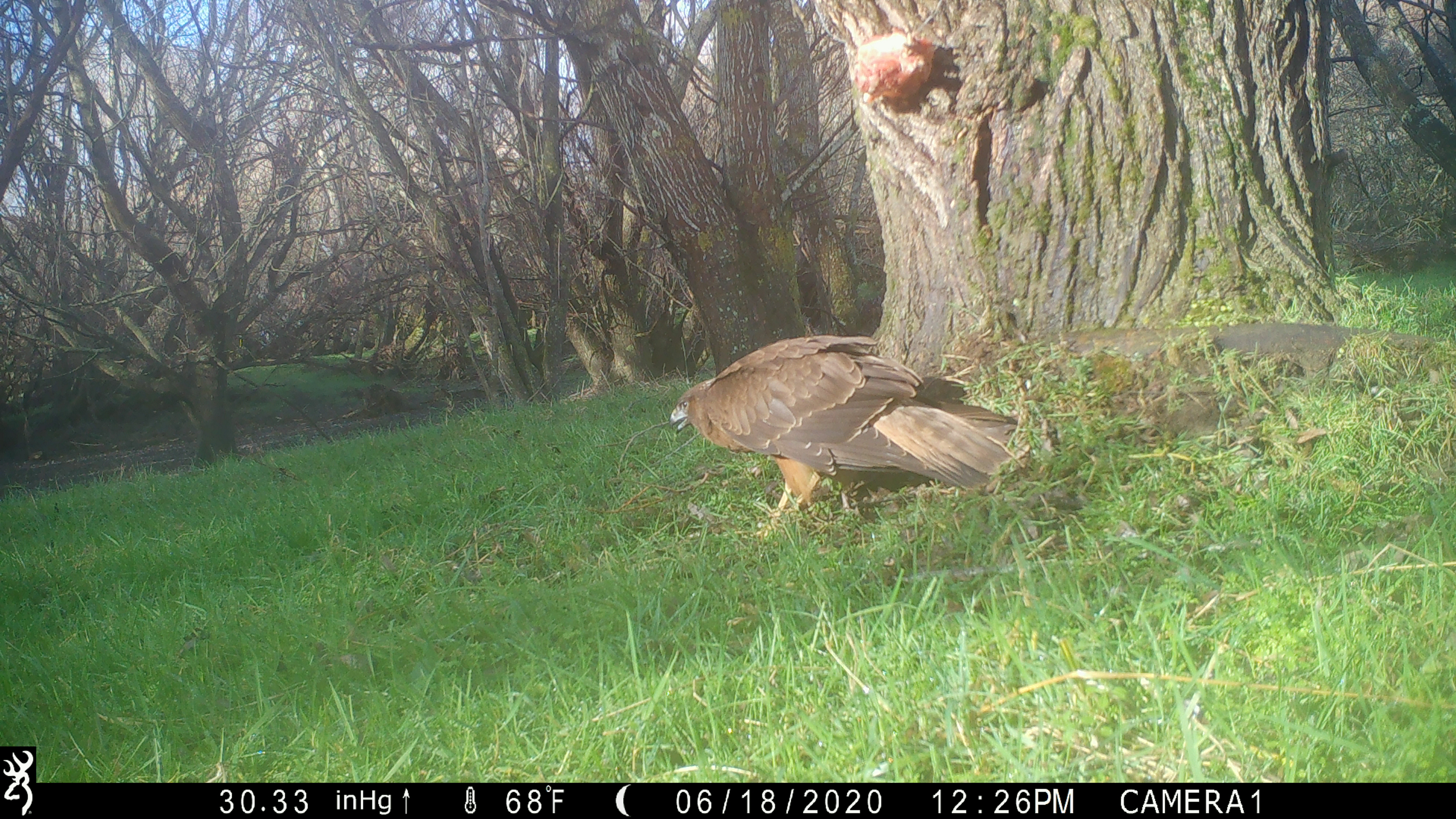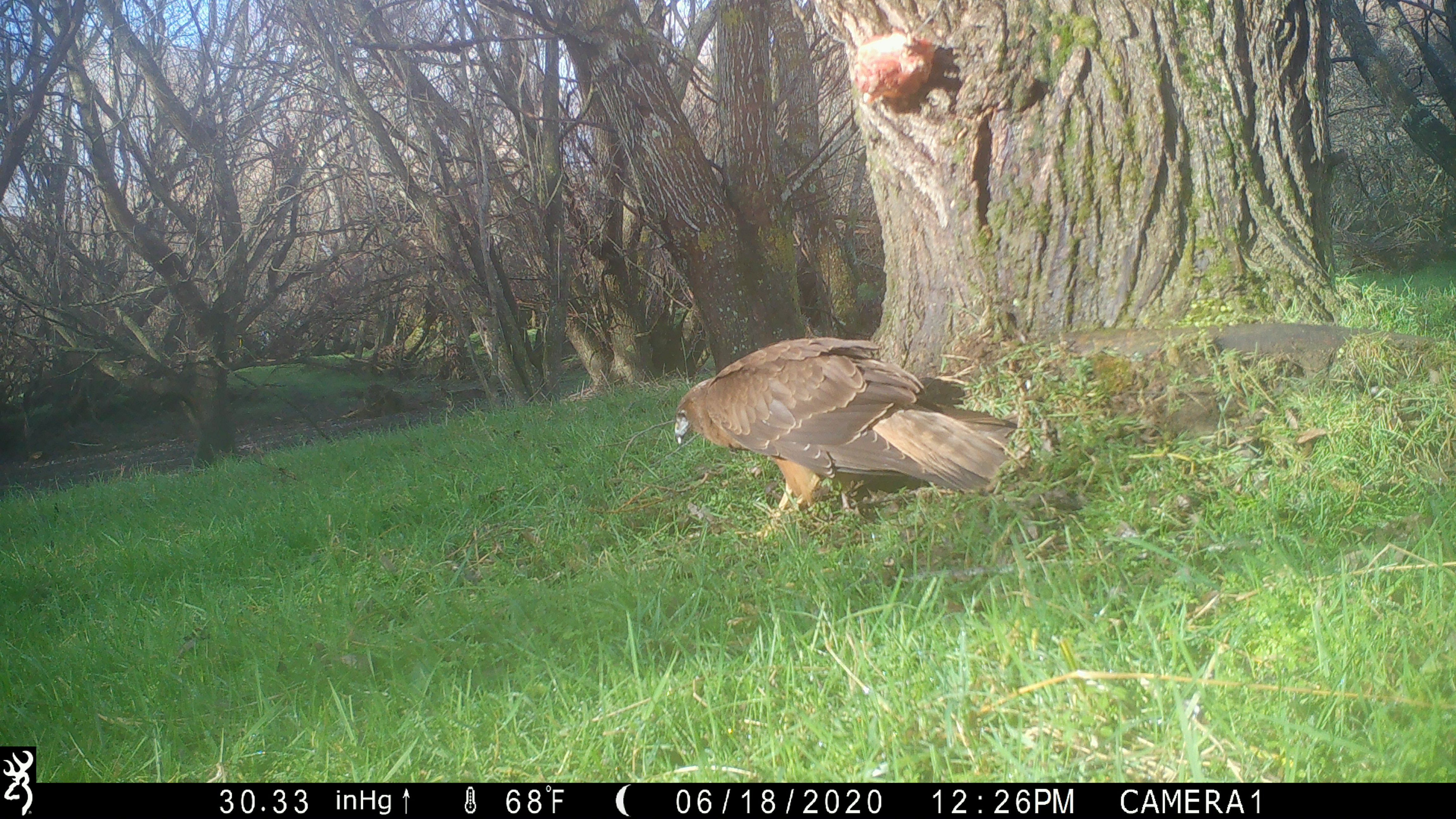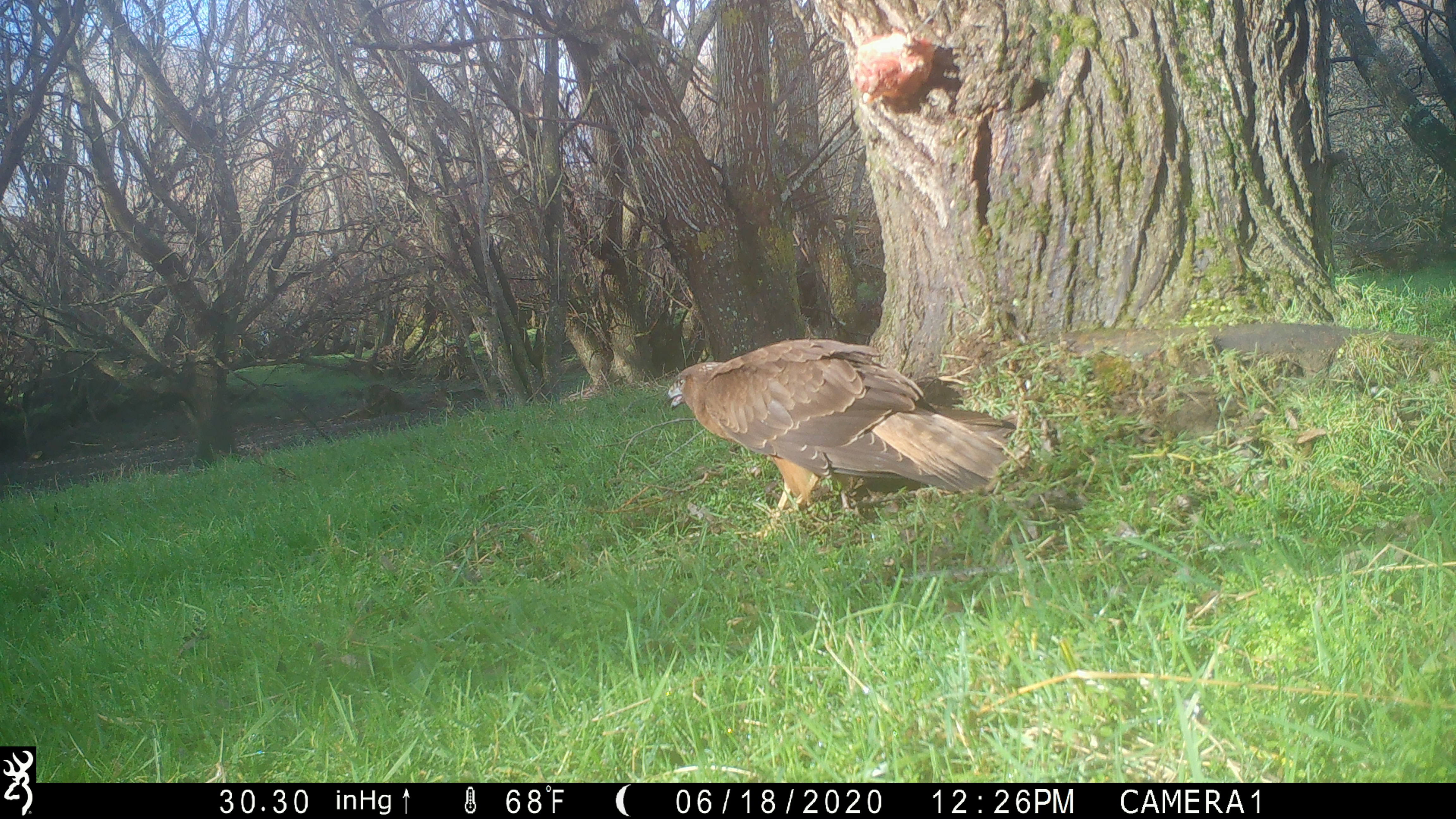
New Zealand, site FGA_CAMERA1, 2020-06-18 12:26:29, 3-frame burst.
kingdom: Animalia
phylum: Chordata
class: Aves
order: Accipitriformes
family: Accipitridae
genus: Circus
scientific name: Circus approximans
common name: swamp harrier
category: harrier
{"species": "harrier (swamp harrier) (Circus approximans)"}